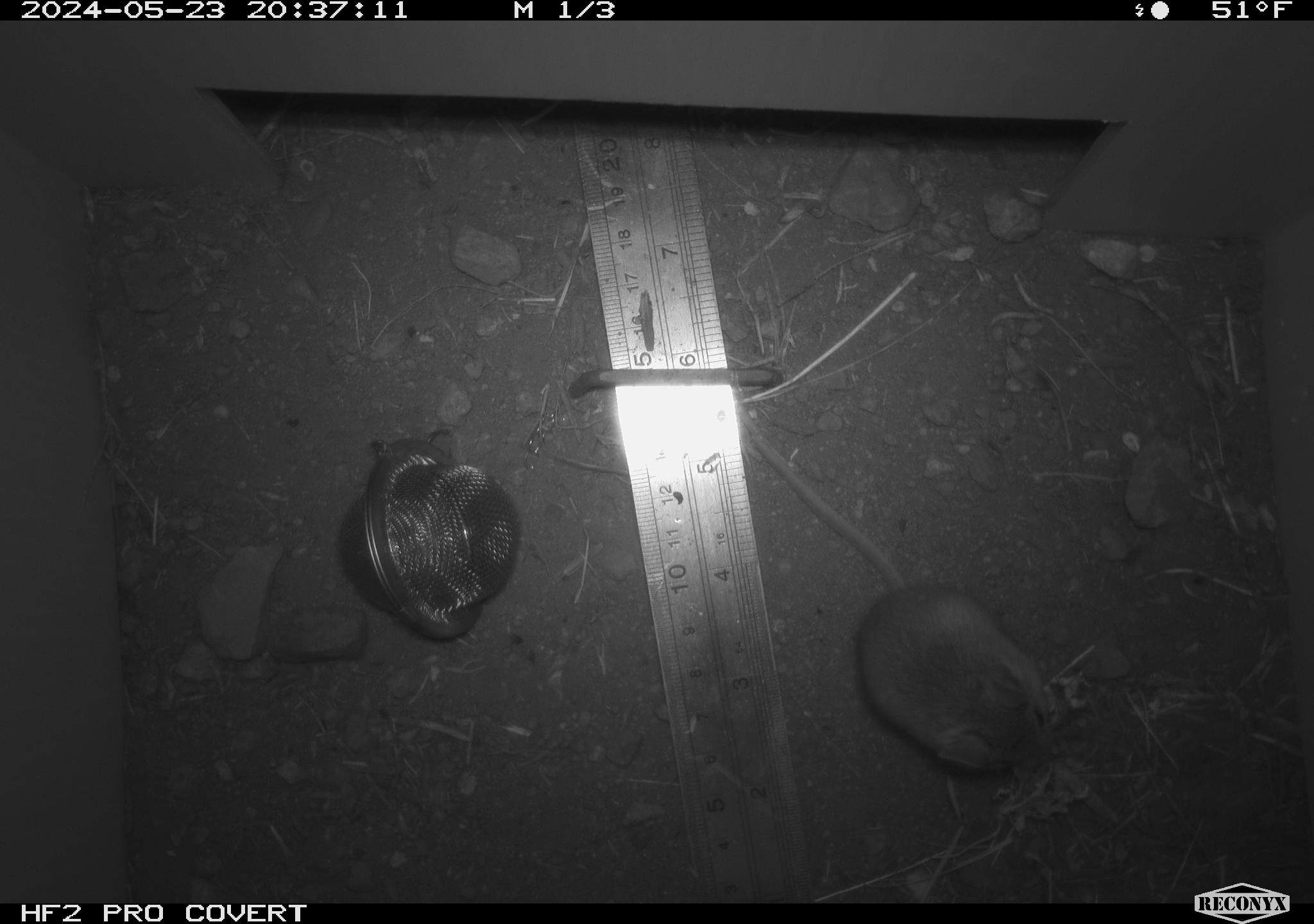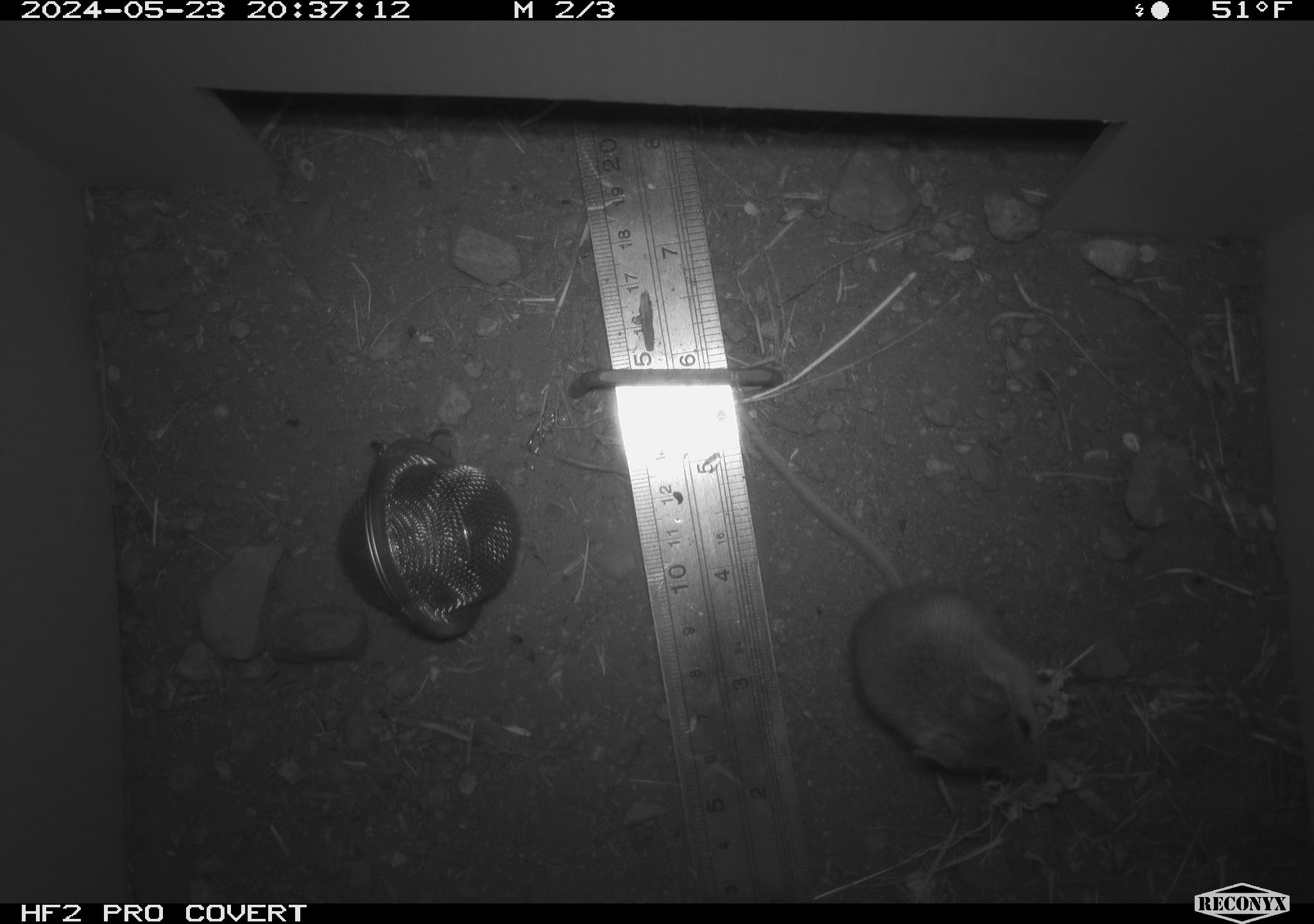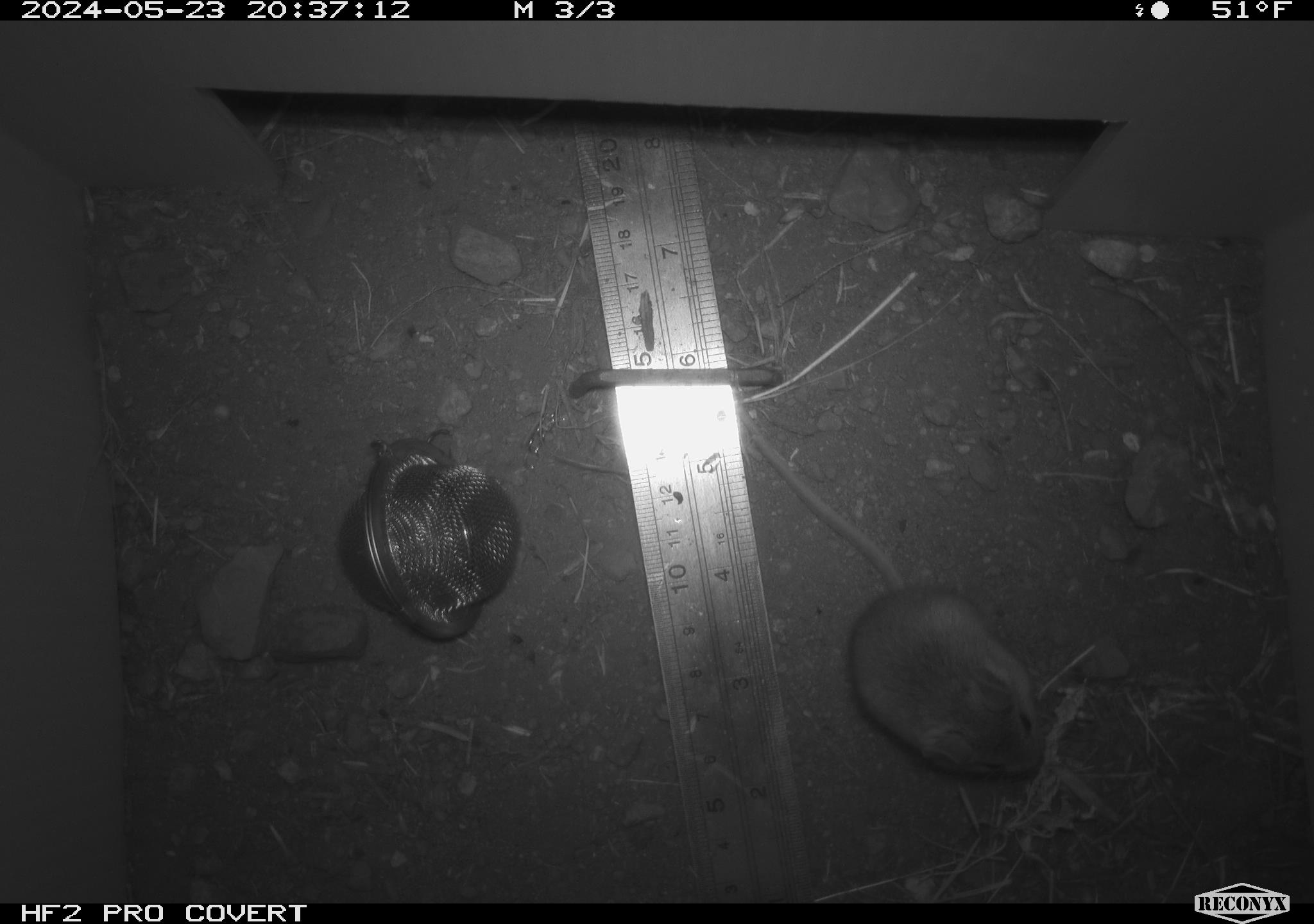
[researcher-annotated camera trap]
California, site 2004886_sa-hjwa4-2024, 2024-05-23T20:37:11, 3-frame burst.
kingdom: Animalia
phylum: Chordata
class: Mammalia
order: Rodentia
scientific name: Rodentia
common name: rodent